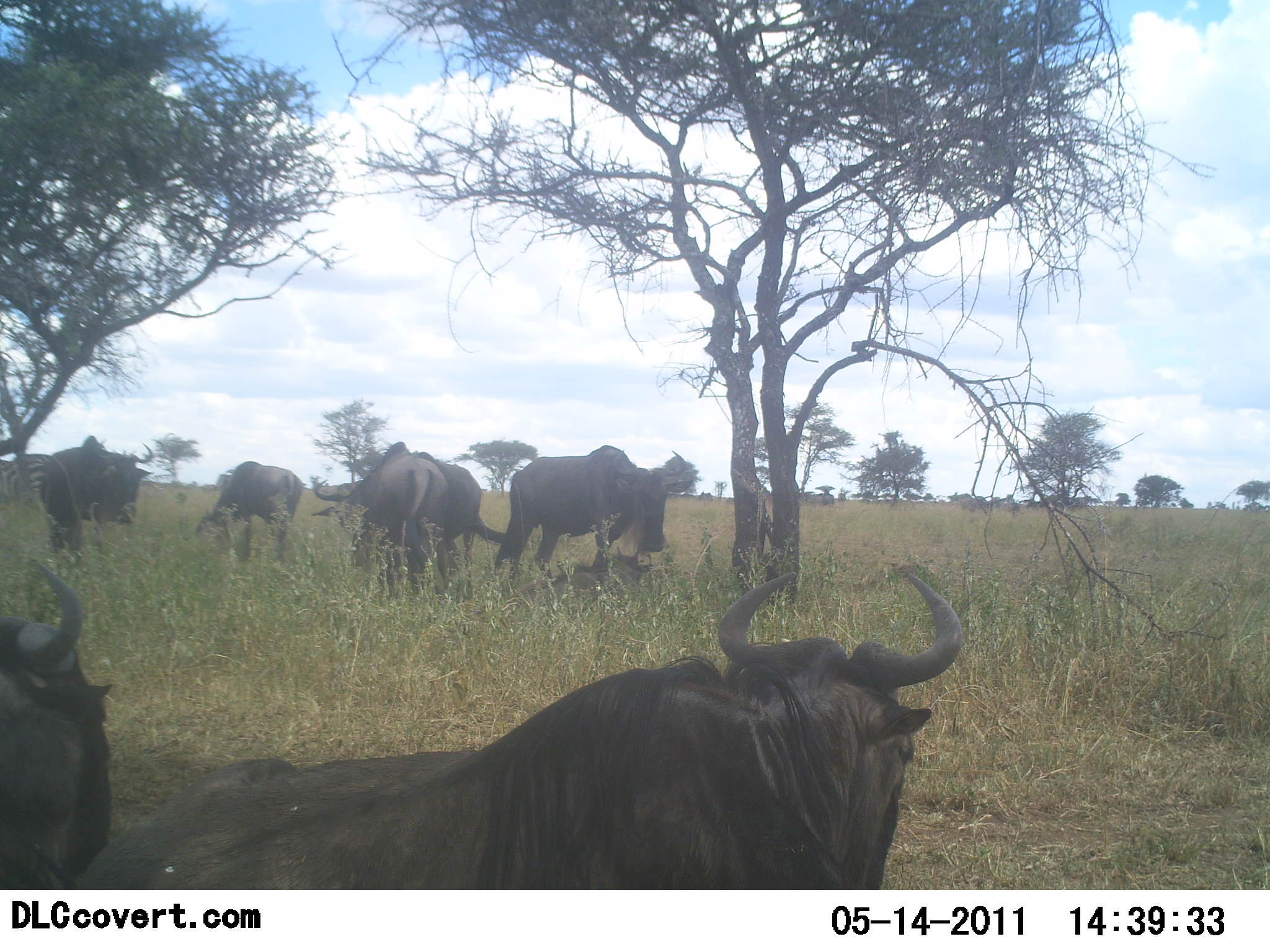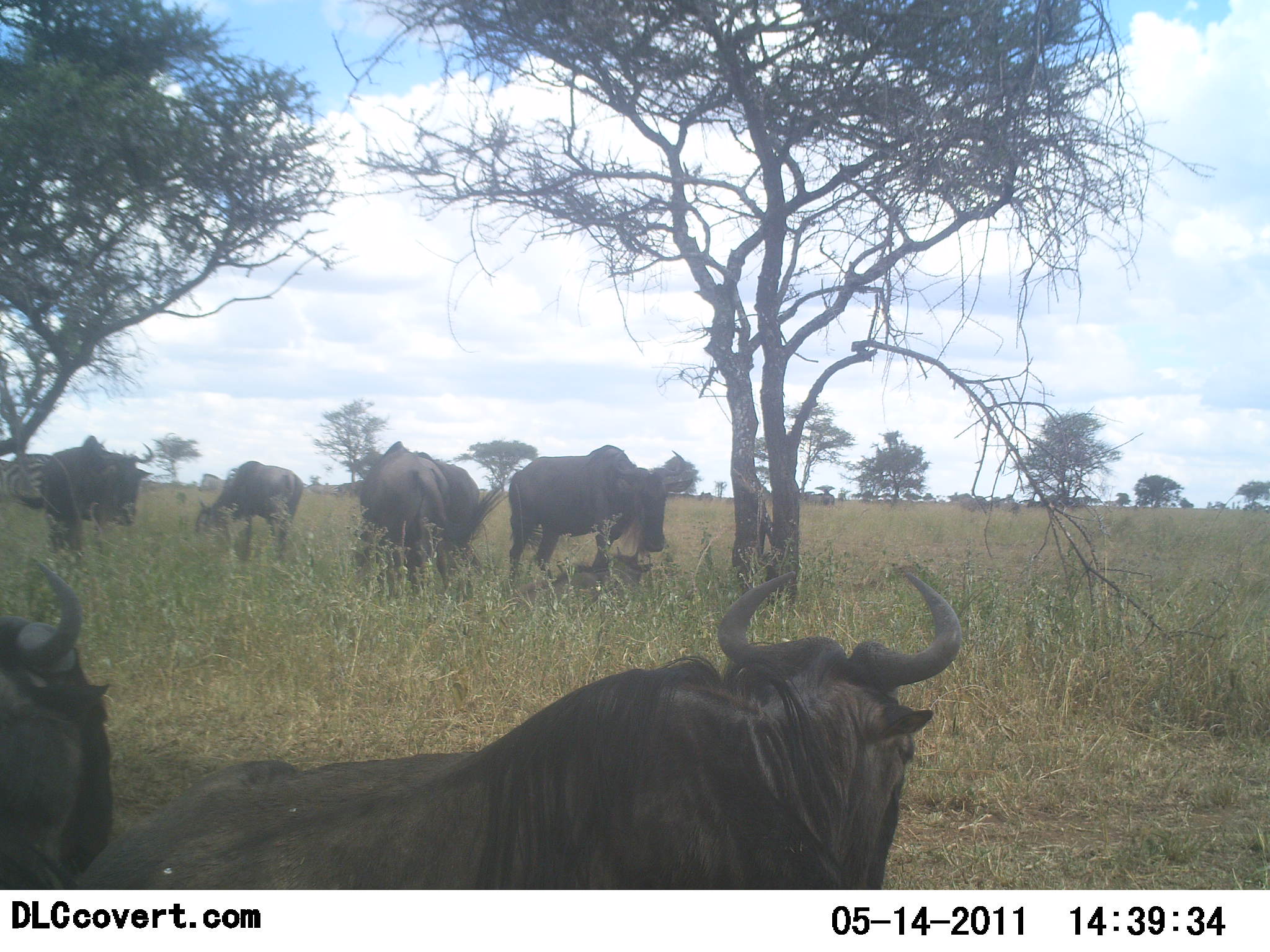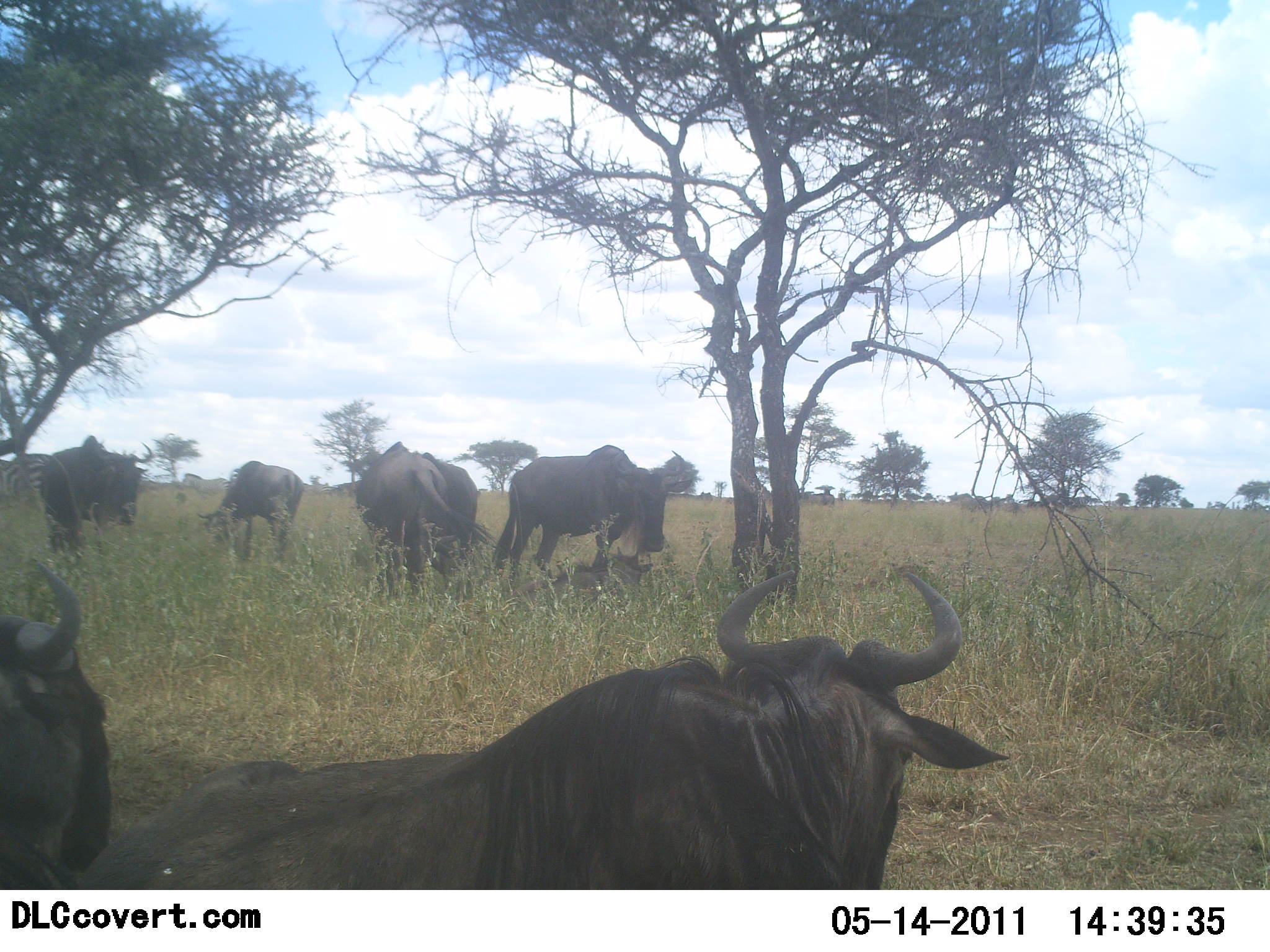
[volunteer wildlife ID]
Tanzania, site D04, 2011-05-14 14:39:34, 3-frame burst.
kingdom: Animalia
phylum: Chordata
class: Mammalia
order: Artiodactyla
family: Bovidae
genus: Connochaetes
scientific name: Connochaetes taurinus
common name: blue wildebeest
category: wildebeest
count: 7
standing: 86%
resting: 57%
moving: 14%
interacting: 0%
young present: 7%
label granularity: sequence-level